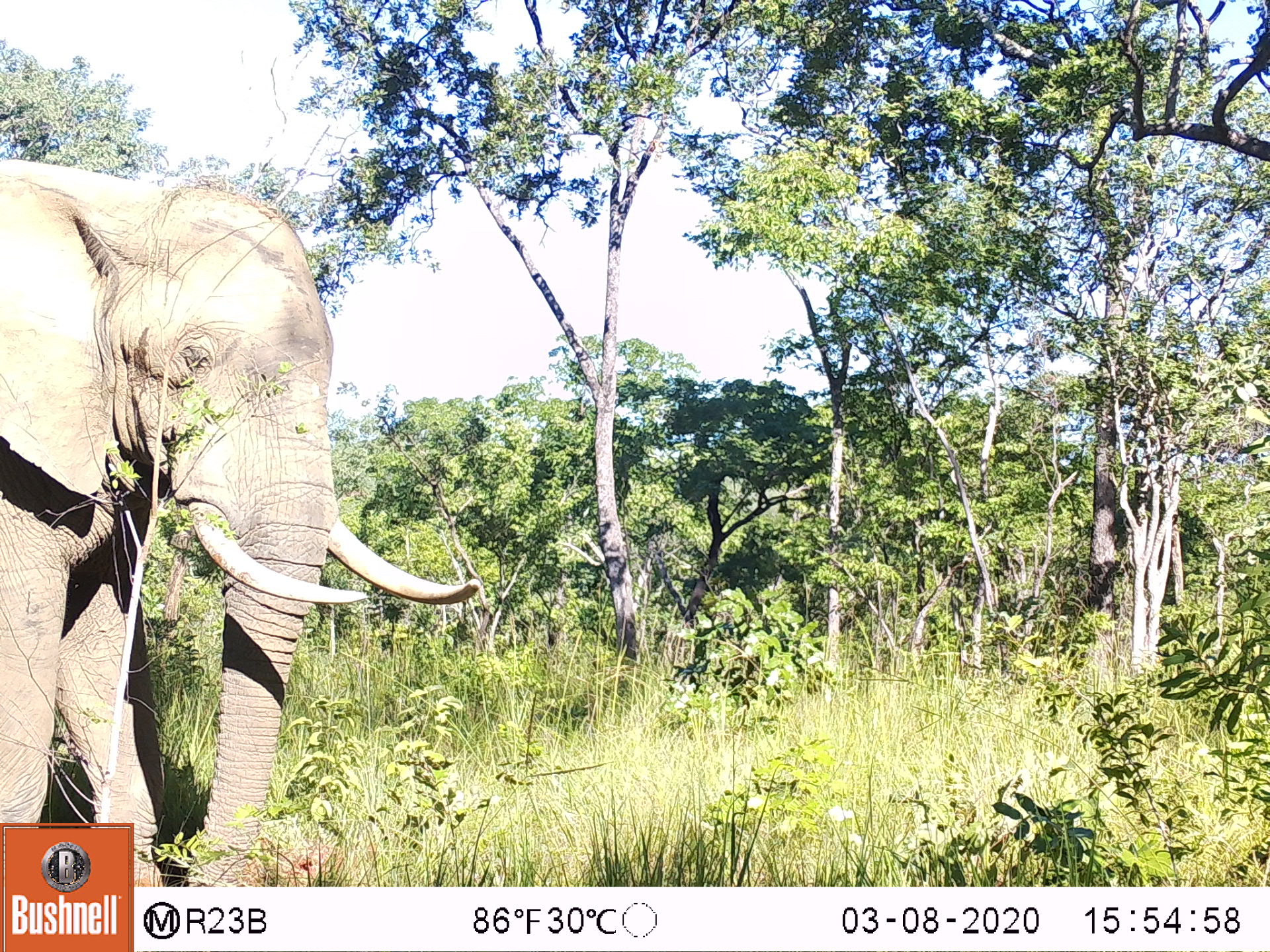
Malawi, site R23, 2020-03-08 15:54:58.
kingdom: Animalia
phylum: Chordata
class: Mammalia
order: Proboscidea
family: Elephantidae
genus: Loxodonta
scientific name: Loxodonta africana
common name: african savanna elephant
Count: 1.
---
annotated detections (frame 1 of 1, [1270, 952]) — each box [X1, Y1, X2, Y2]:
african savanna elephant: [0, 139, 489, 819]